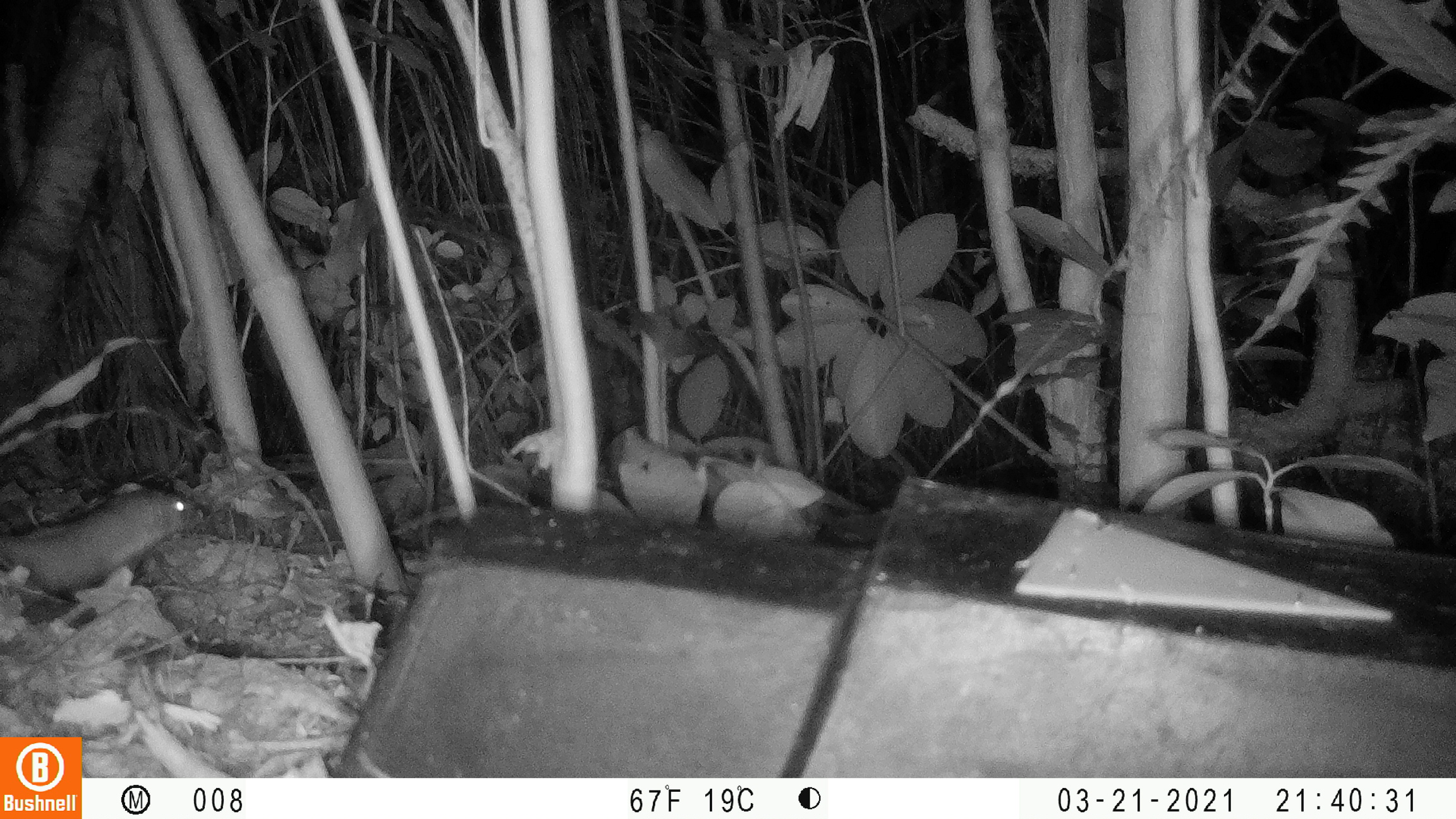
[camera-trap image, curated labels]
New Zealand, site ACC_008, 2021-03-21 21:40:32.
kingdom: Animalia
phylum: Chordata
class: Mammalia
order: Carnivora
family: Mustelidae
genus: Mustela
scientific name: Mustela erminea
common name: stoat